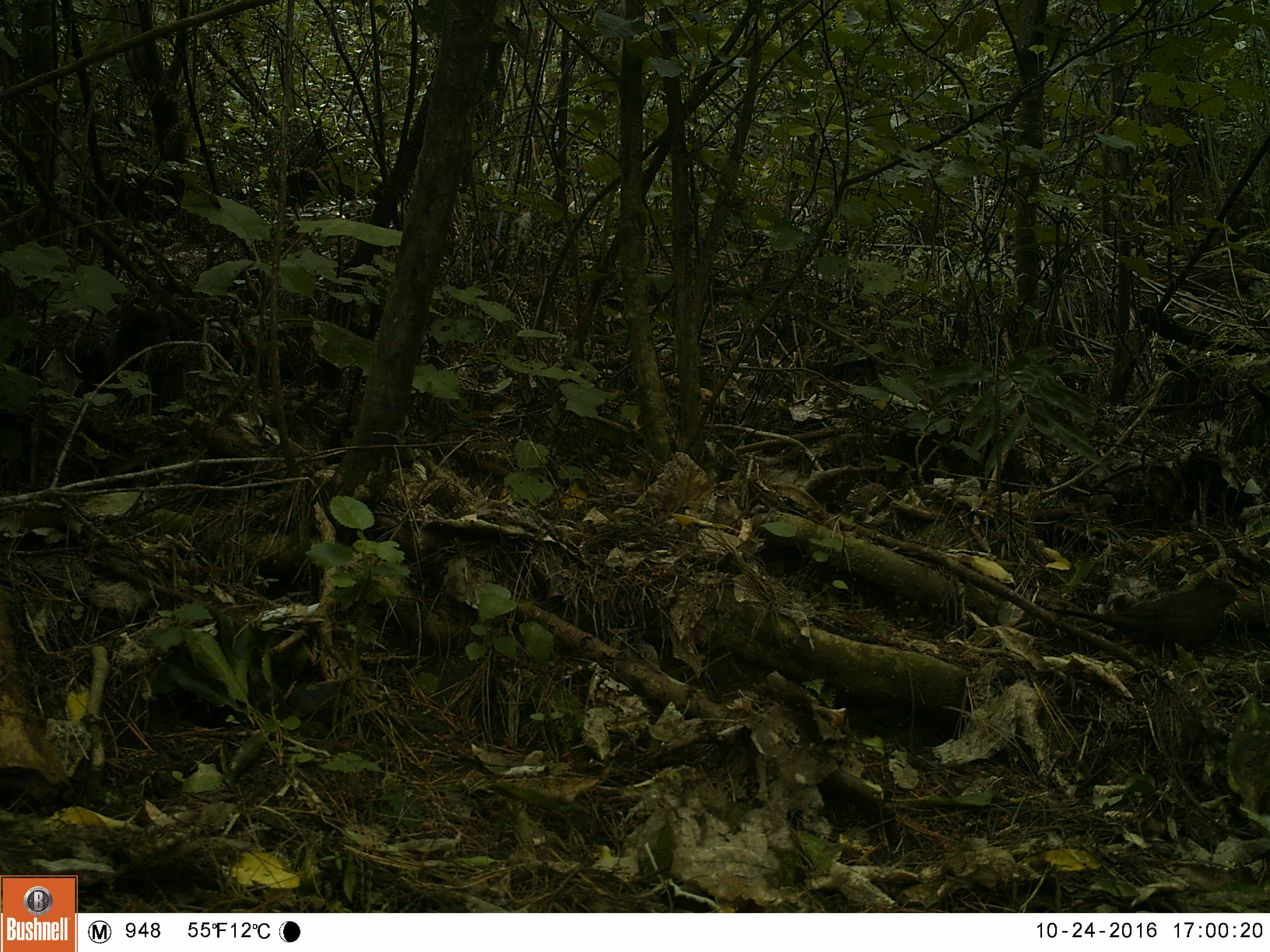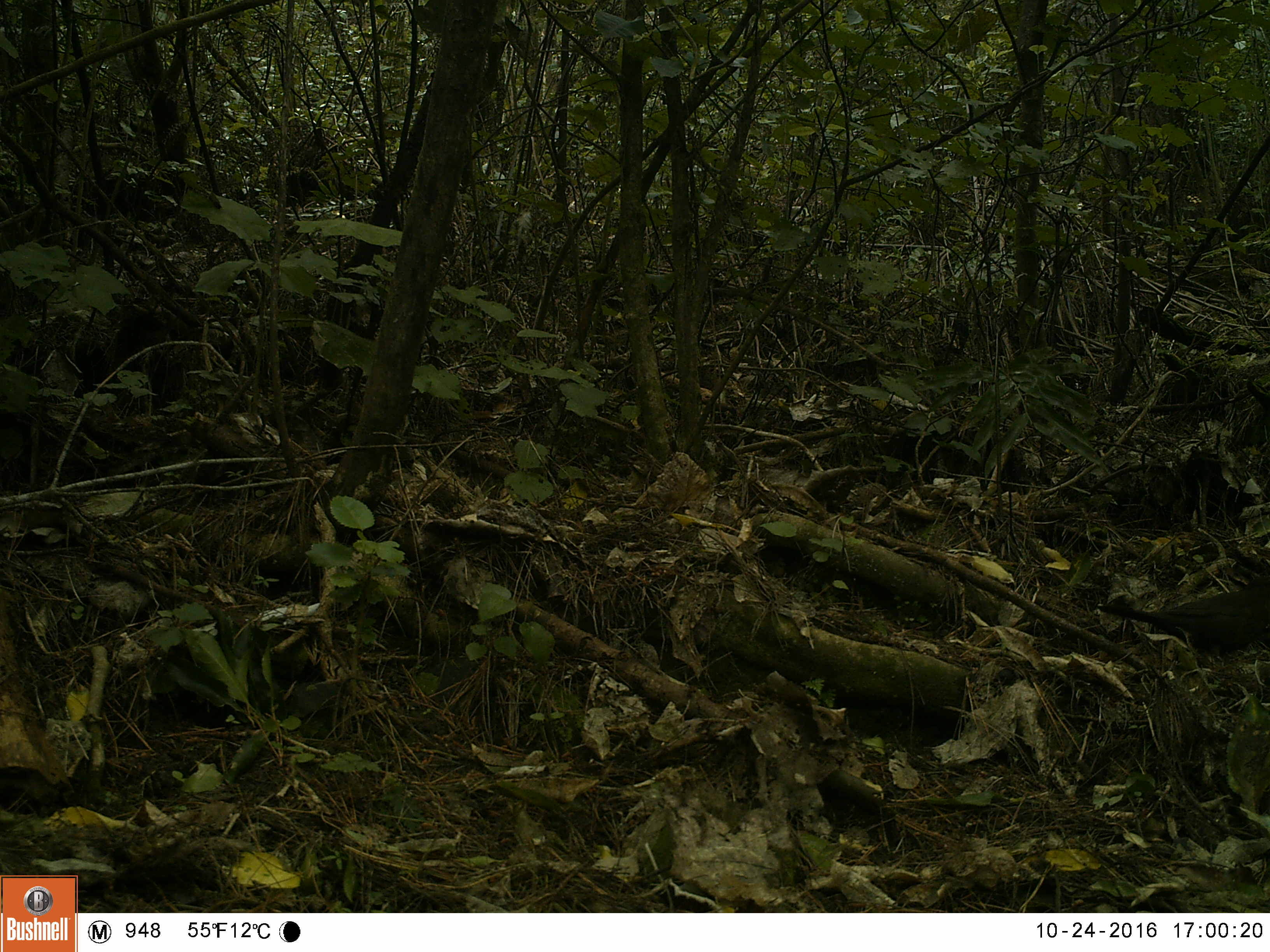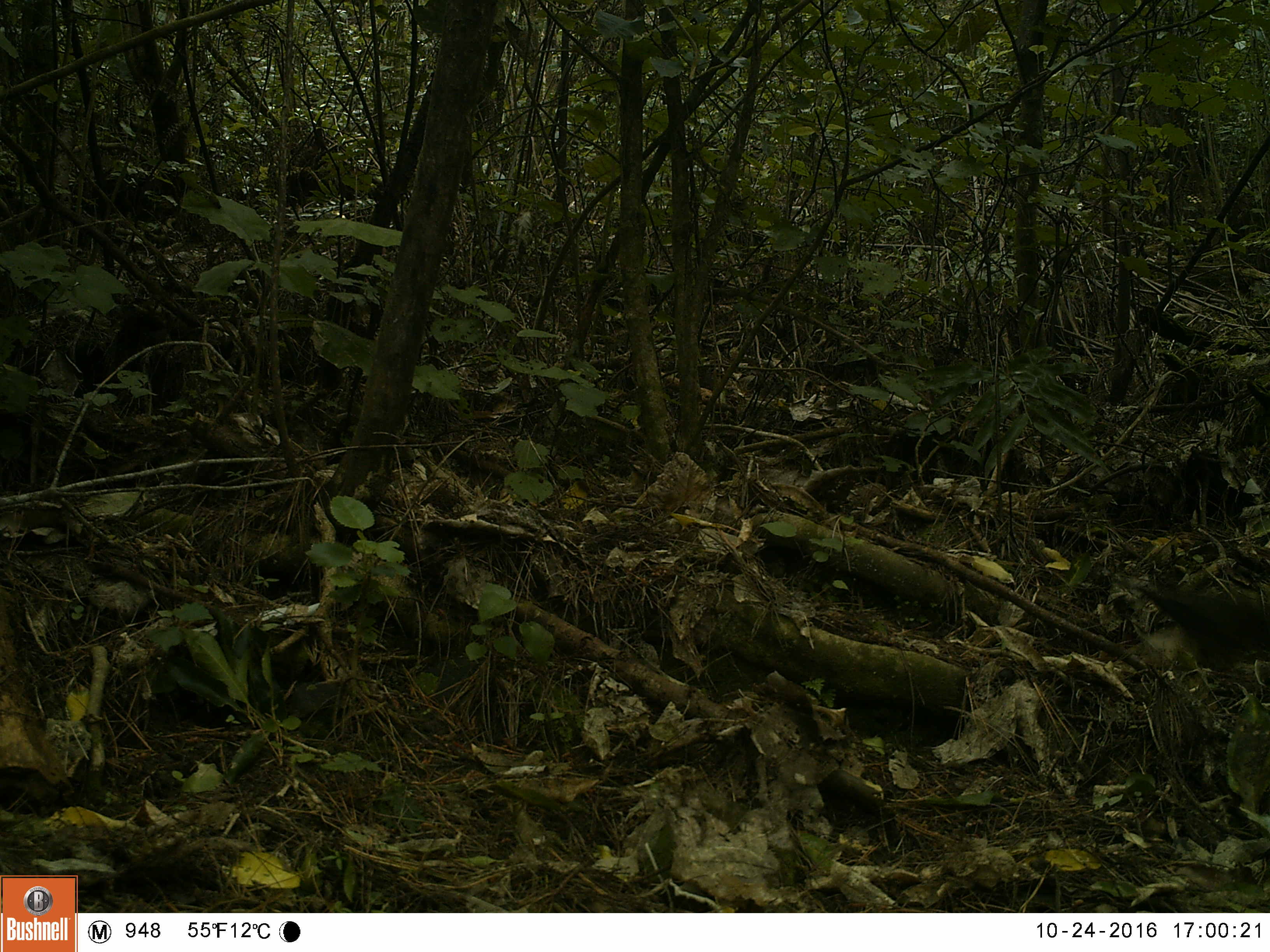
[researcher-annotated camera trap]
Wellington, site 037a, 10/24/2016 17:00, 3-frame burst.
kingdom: Animalia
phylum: Chordata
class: Aves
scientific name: Aves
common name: bird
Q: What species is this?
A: Bird (Aves).